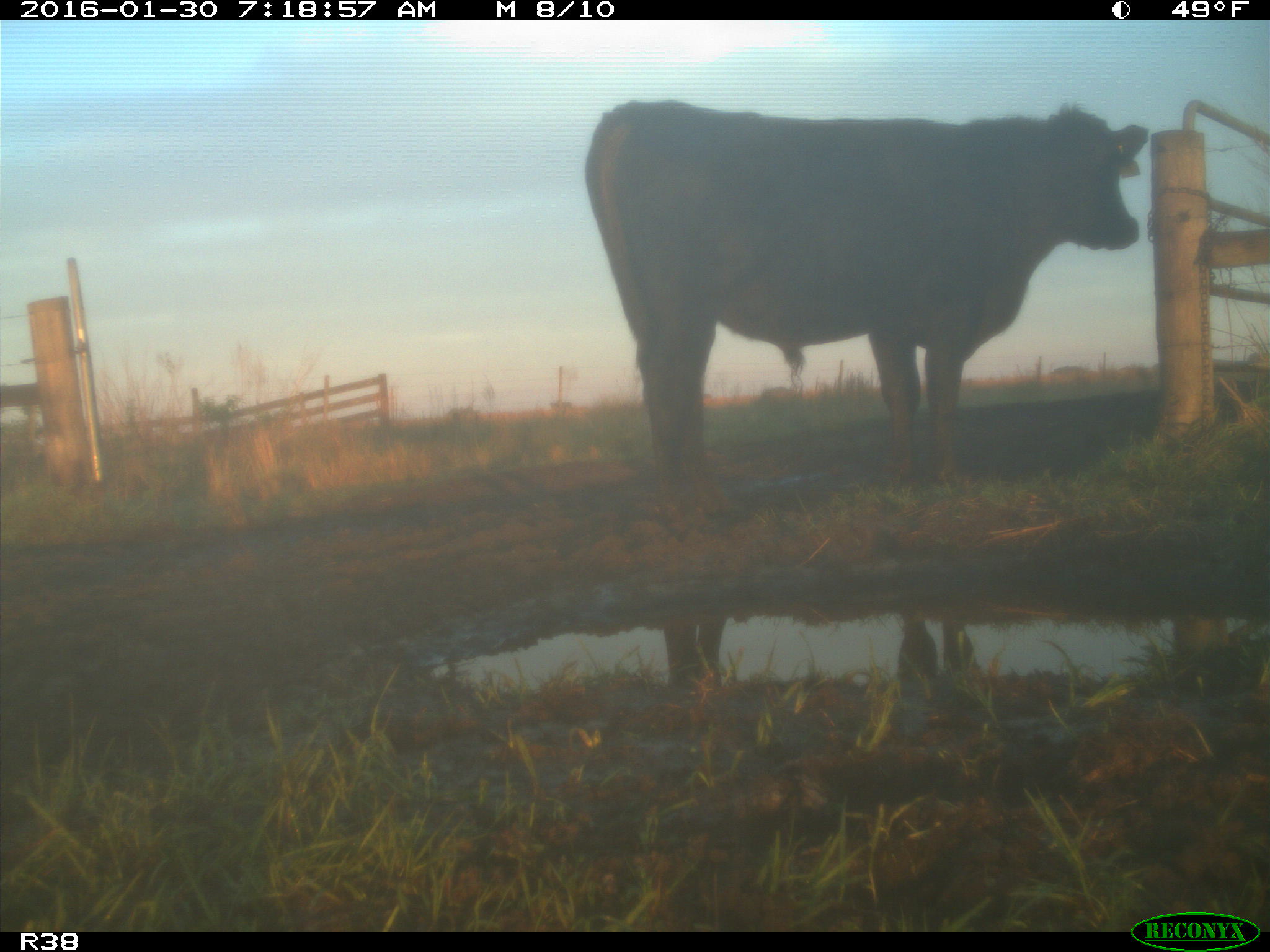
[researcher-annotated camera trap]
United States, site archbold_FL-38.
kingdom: Animalia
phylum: Chordata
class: Mammalia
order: Artiodactyla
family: Bovidae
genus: Bos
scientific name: Bos taurus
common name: domestic cow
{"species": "Bos taurus (domestic cow)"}